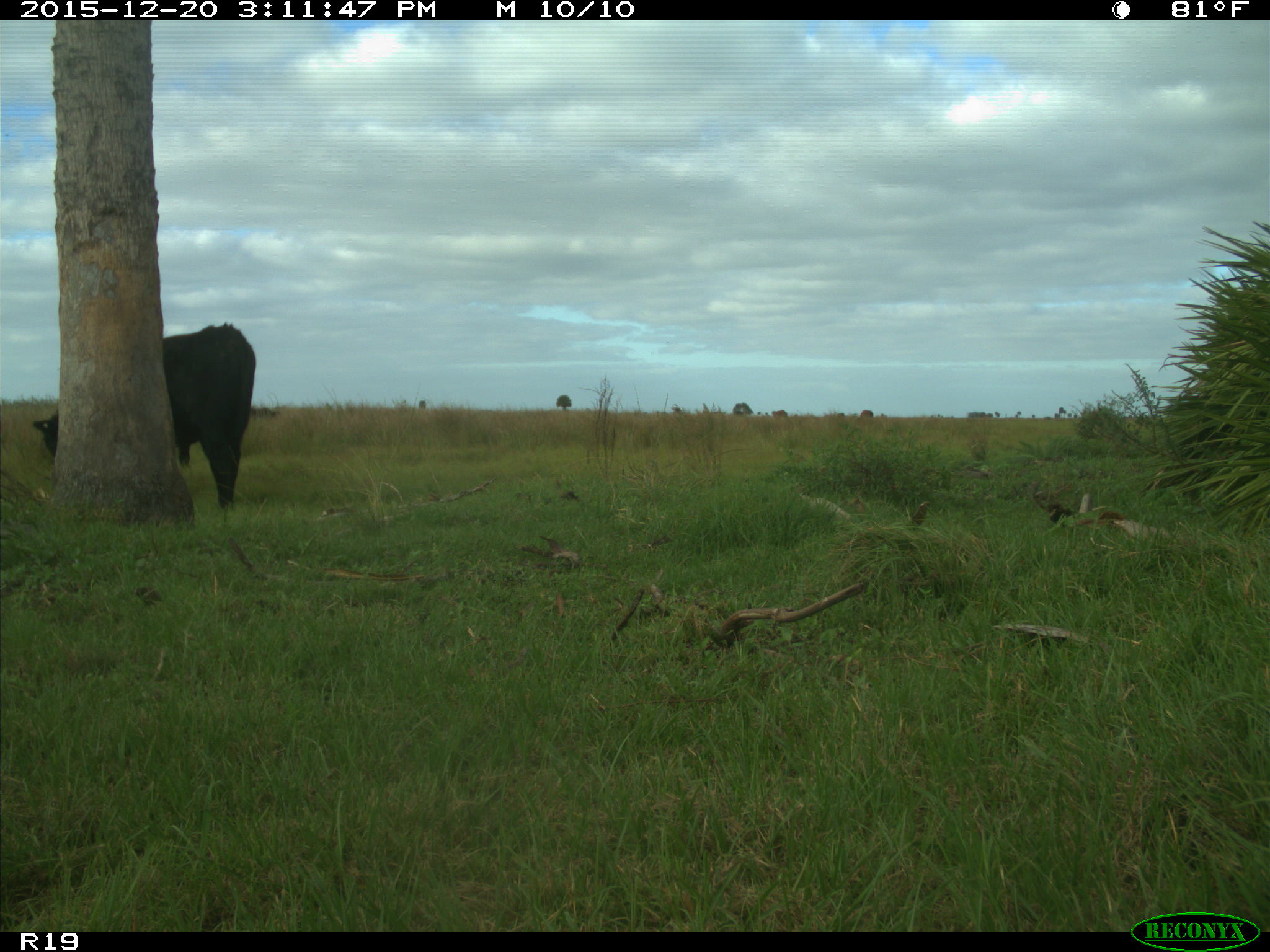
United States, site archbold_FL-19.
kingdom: Animalia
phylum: Chordata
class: Mammalia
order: Artiodactyla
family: Bovidae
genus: Bos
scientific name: Bos taurus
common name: domestic cow